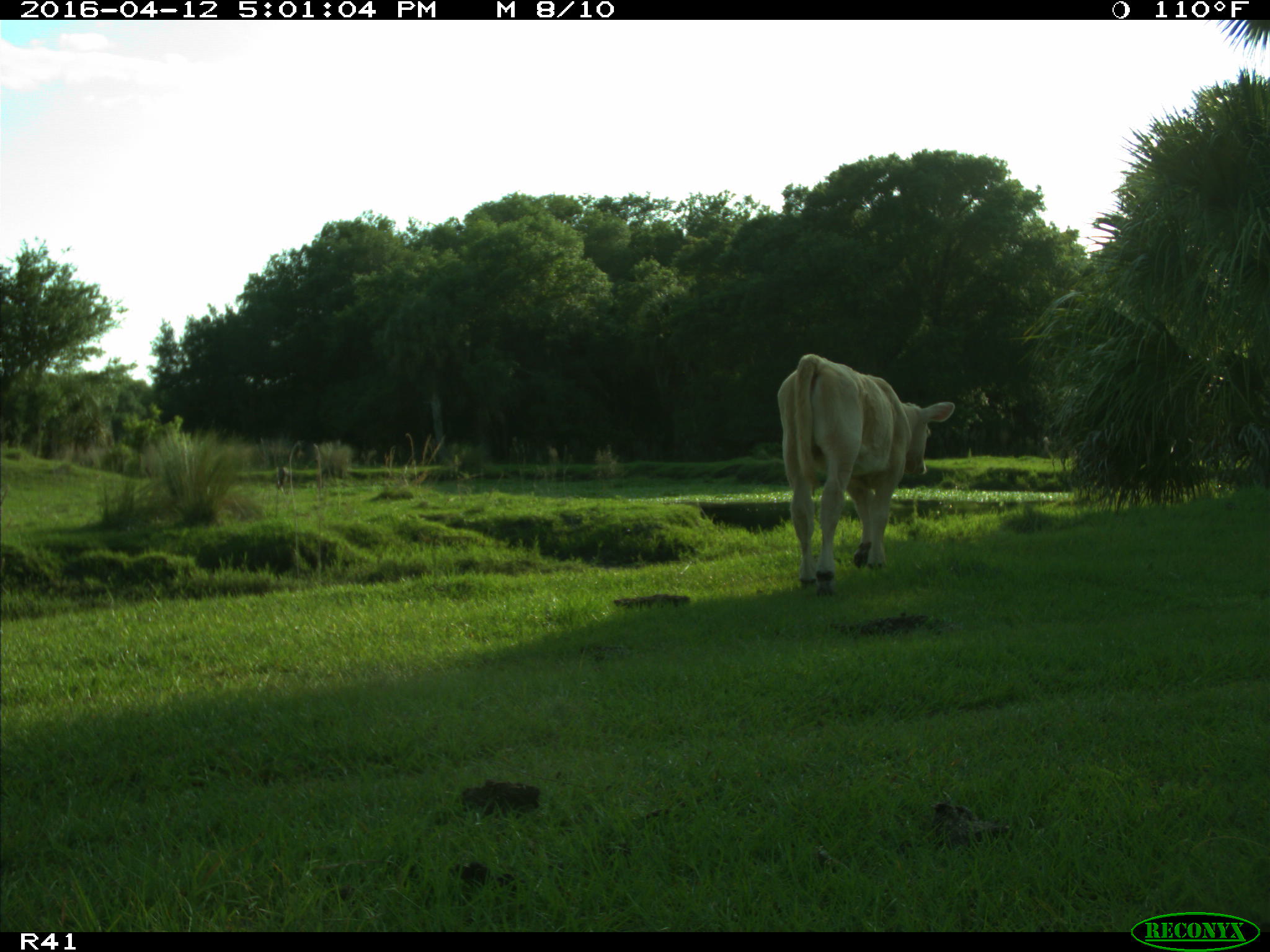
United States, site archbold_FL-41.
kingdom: Animalia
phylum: Chordata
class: Mammalia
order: Artiodactyla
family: Bovidae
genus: Bos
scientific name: Bos taurus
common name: domestic cow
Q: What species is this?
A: Bos taurus (domestic cow).